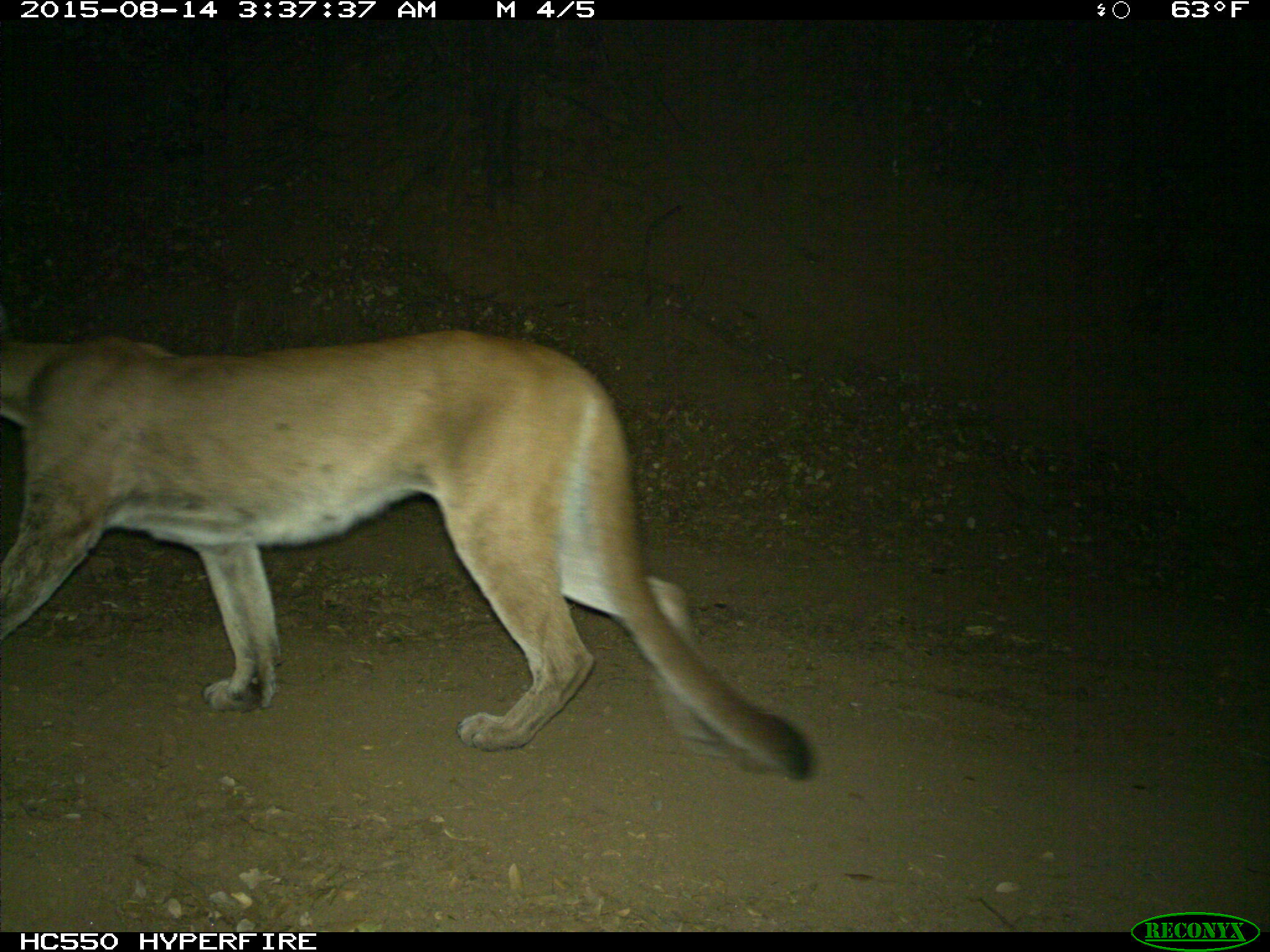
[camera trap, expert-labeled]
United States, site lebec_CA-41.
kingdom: Animalia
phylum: Chordata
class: Mammalia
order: Carnivora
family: Felidae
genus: Puma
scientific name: Puma concolor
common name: mountain lion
Puma concolor (mountain lion).